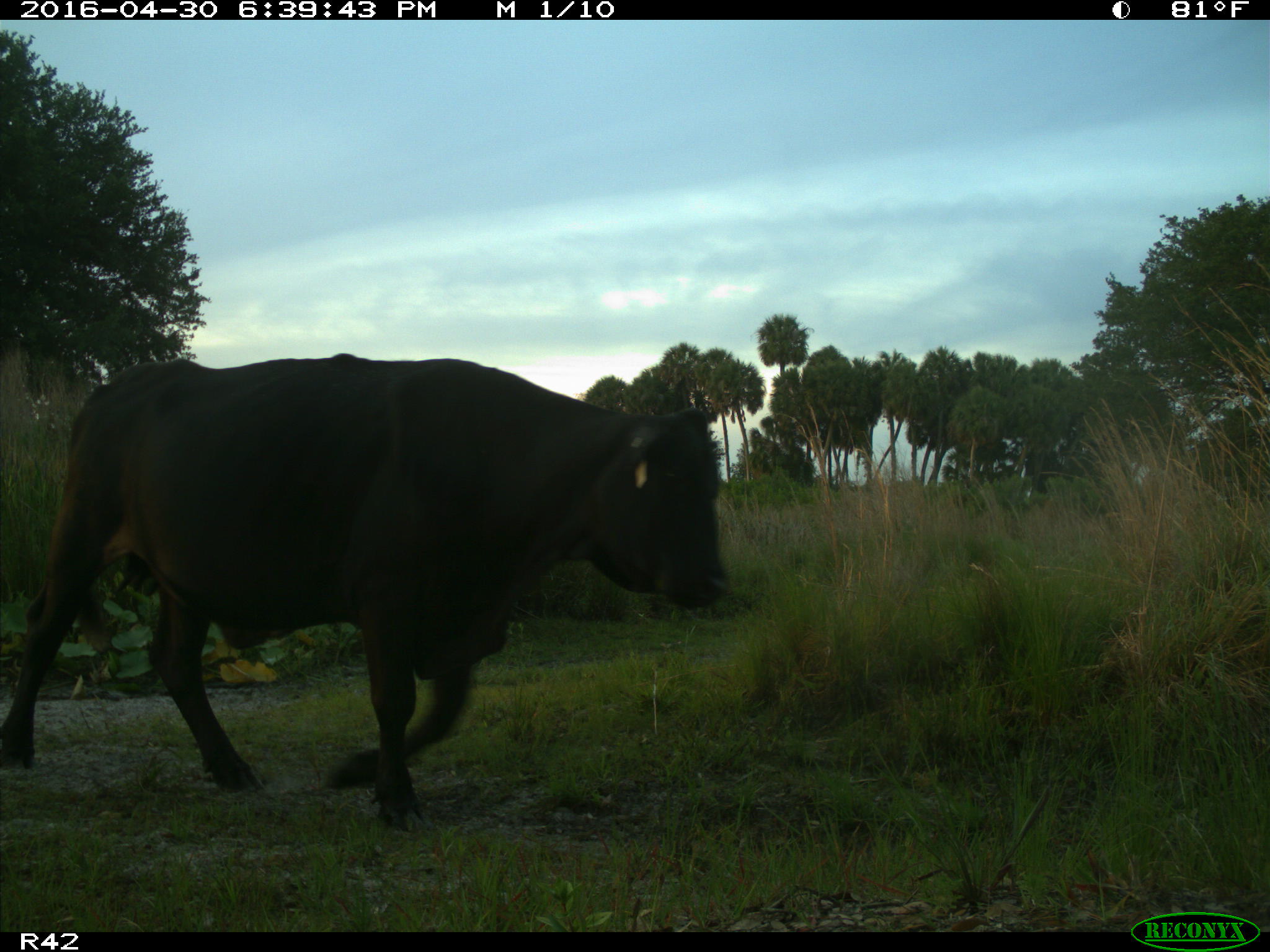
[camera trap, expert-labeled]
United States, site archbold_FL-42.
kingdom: Animalia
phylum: Chordata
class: Mammalia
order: Artiodactyla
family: Bovidae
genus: Bos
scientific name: Bos taurus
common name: domestic cow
Bos taurus (domestic cow).